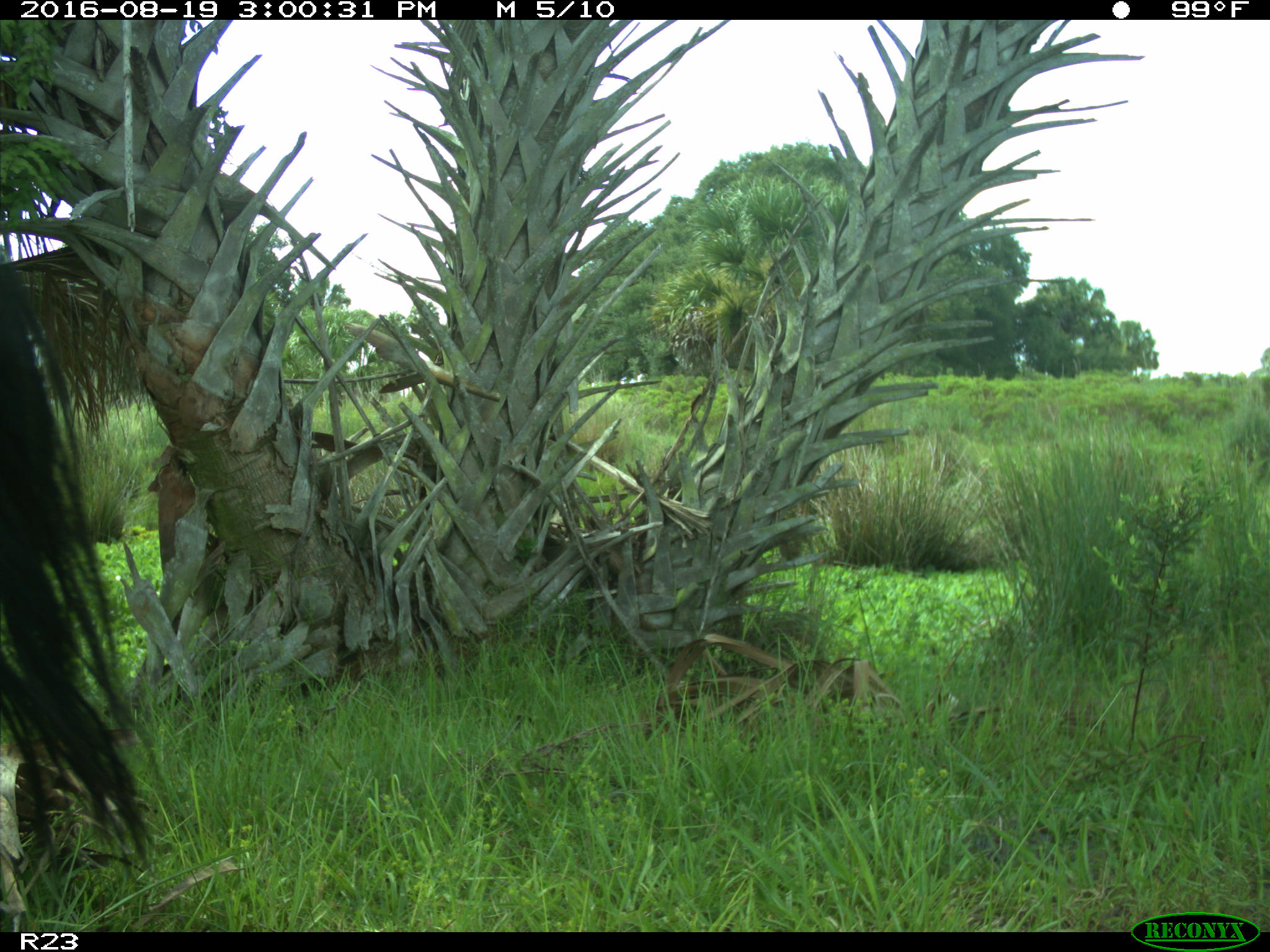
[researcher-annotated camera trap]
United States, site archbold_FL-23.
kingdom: Animalia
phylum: Chordata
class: Mammalia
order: Artiodactyla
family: Bovidae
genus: Bos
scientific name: Bos taurus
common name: domestic cow